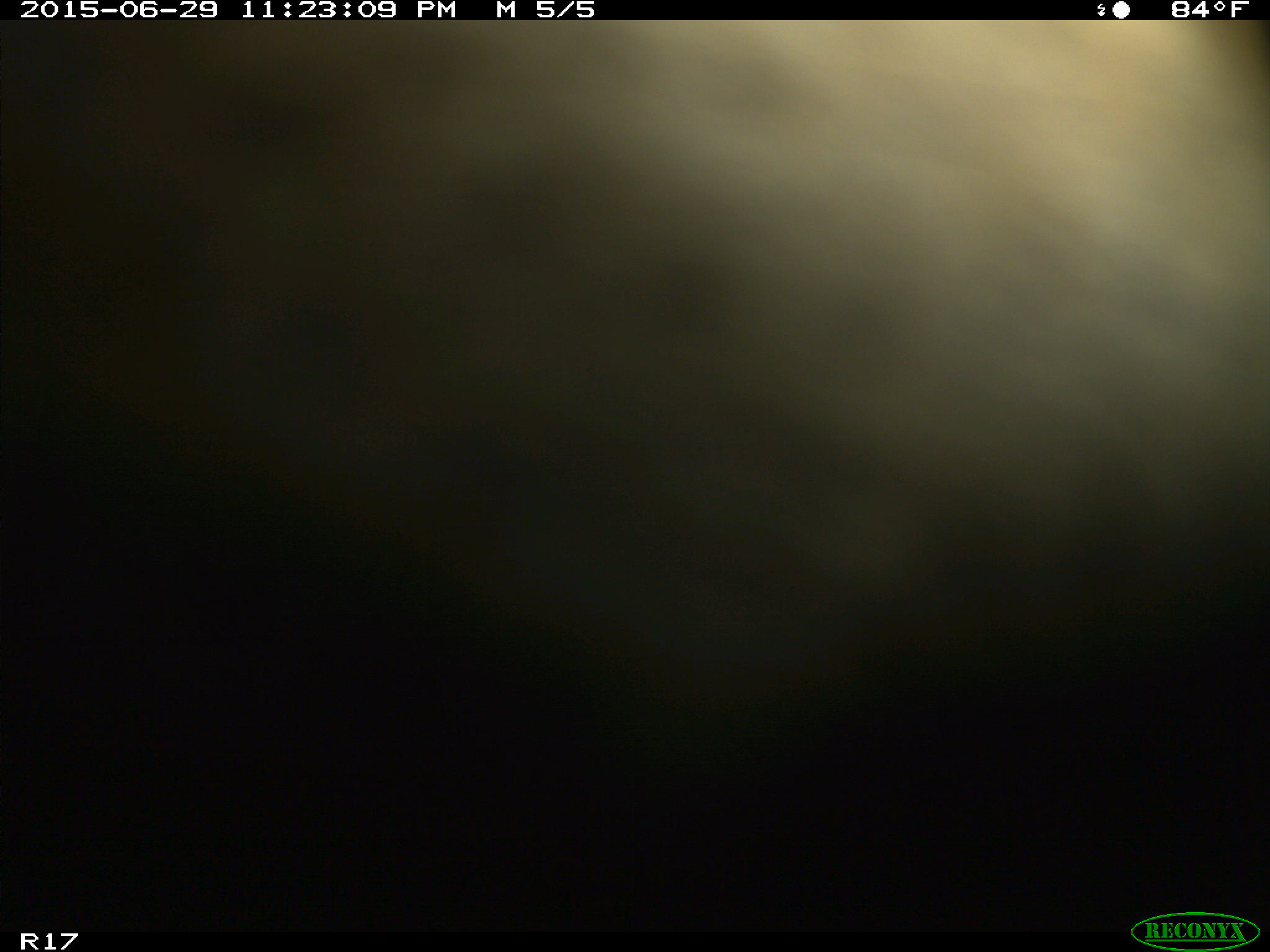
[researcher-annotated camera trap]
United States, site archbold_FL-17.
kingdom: Animalia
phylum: Chordata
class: Mammalia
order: Artiodactyla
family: Bovidae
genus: Bos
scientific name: Bos taurus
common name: domestic cow